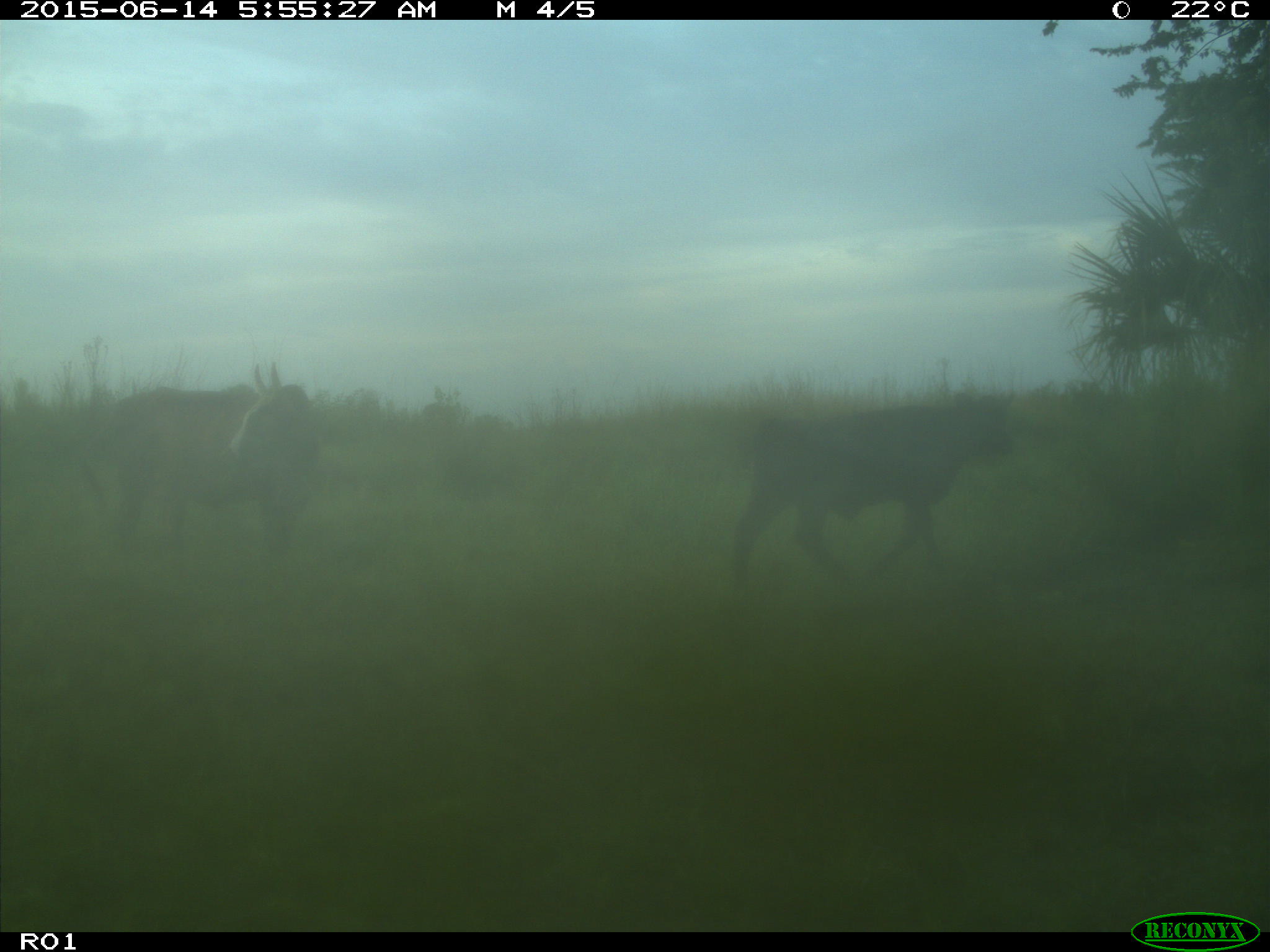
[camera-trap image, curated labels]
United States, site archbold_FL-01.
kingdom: Animalia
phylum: Chordata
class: Mammalia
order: Artiodactyla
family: Bovidae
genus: Bos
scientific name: Bos taurus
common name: domestic cow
Bos taurus (domestic cow).